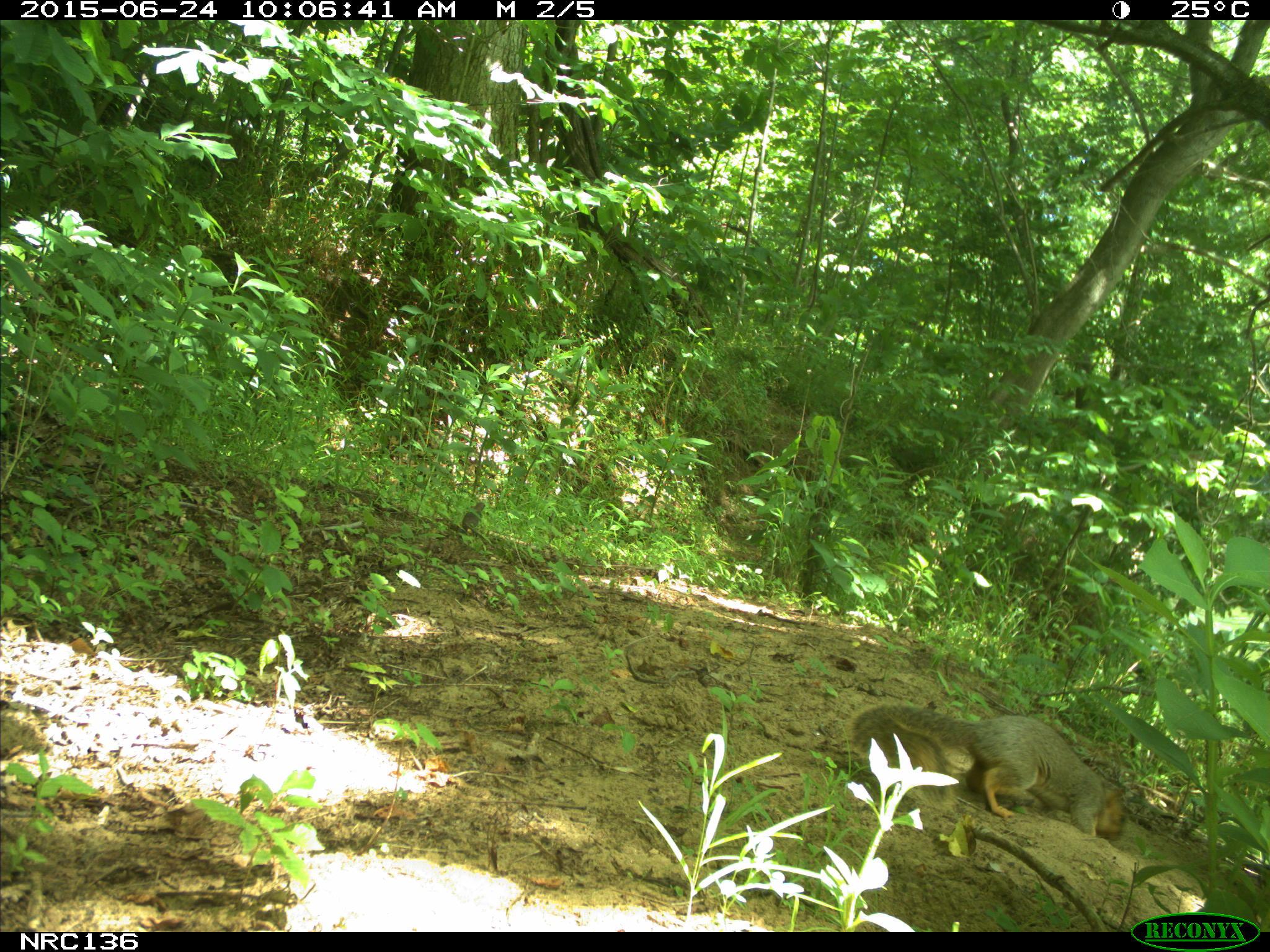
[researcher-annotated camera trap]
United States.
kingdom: Animalia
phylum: Chordata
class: Mammalia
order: Rodentia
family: Sciuridae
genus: Sciurus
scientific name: Sciurus niger cinereus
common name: eastern fox squirrel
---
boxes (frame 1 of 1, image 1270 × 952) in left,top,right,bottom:
Eastern Fox Squirrel: 836,697,1136,850